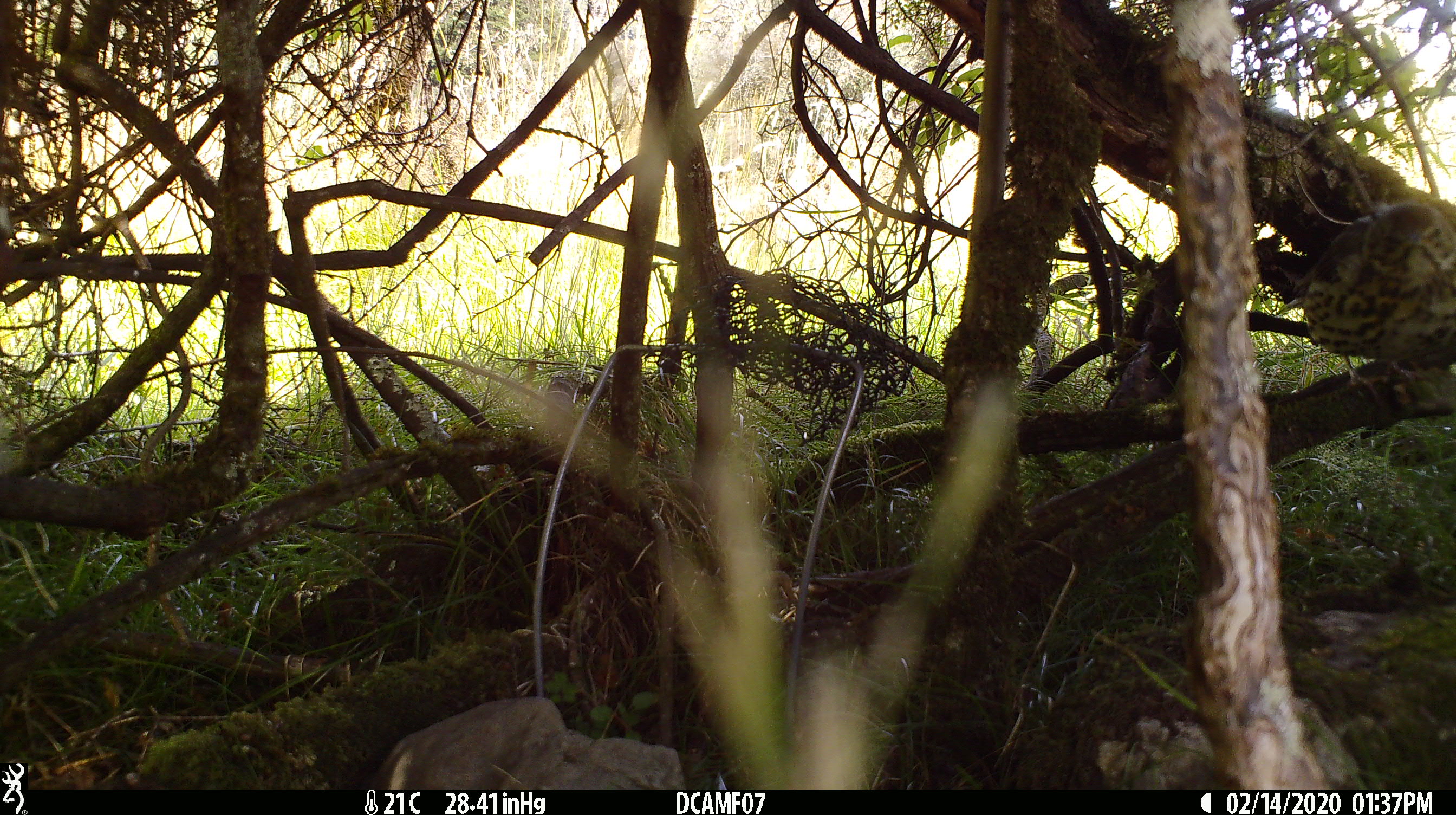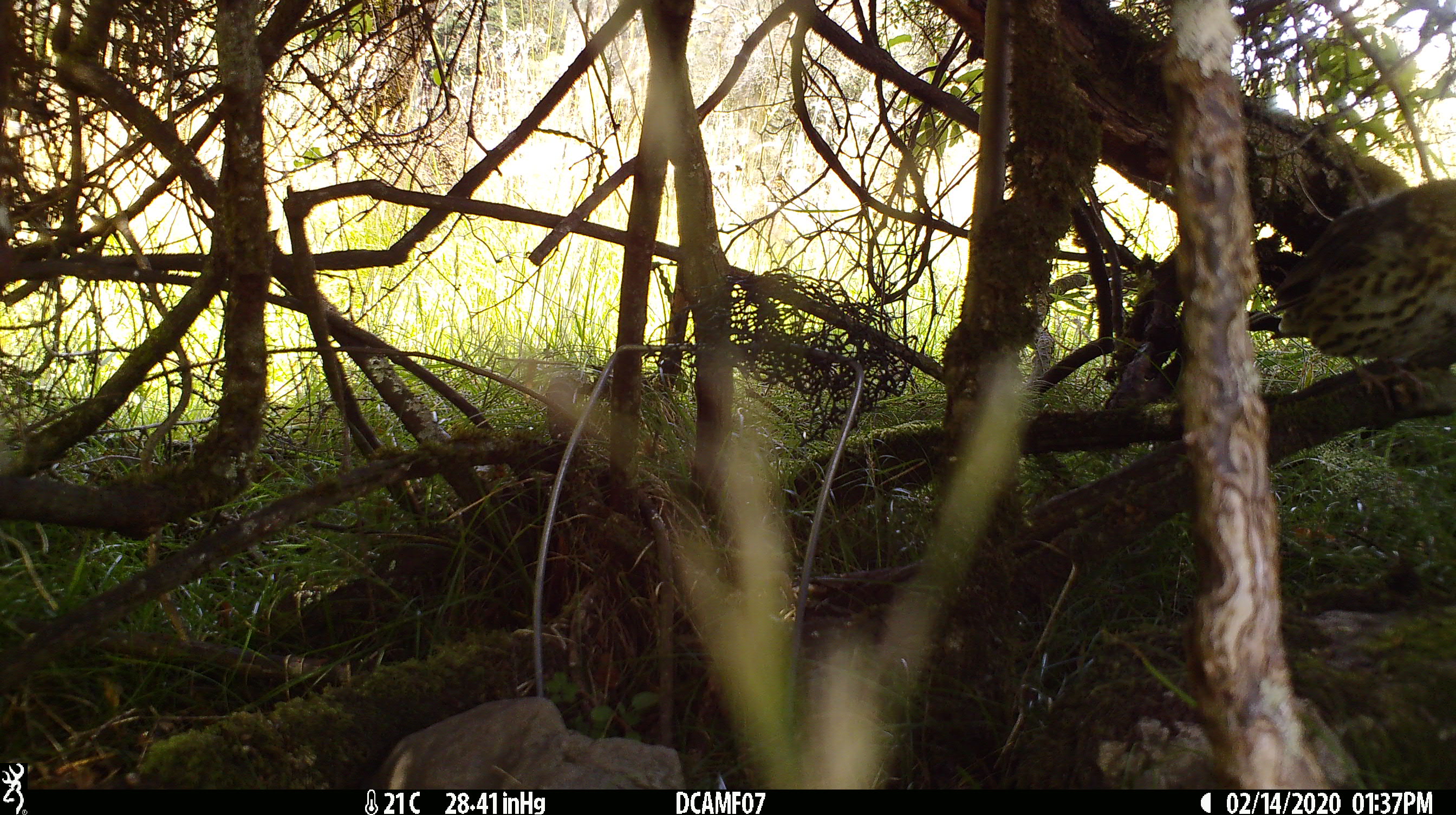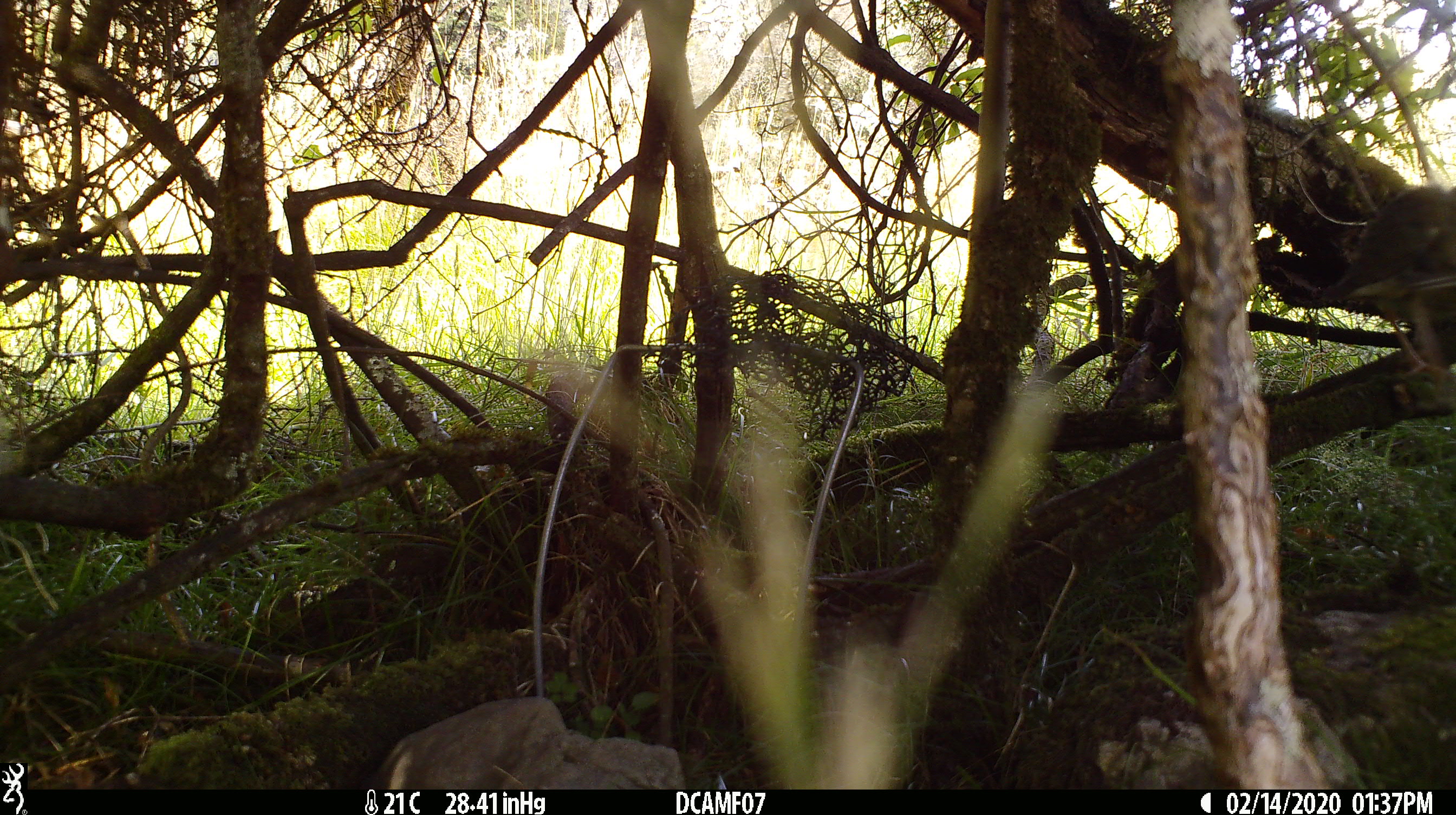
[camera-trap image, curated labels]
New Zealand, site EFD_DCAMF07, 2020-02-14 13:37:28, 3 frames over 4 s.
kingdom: Animalia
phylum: Chordata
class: Aves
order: Passeriformes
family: Turdidae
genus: Turdus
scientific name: Turdus philomelos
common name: song thrush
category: thrush